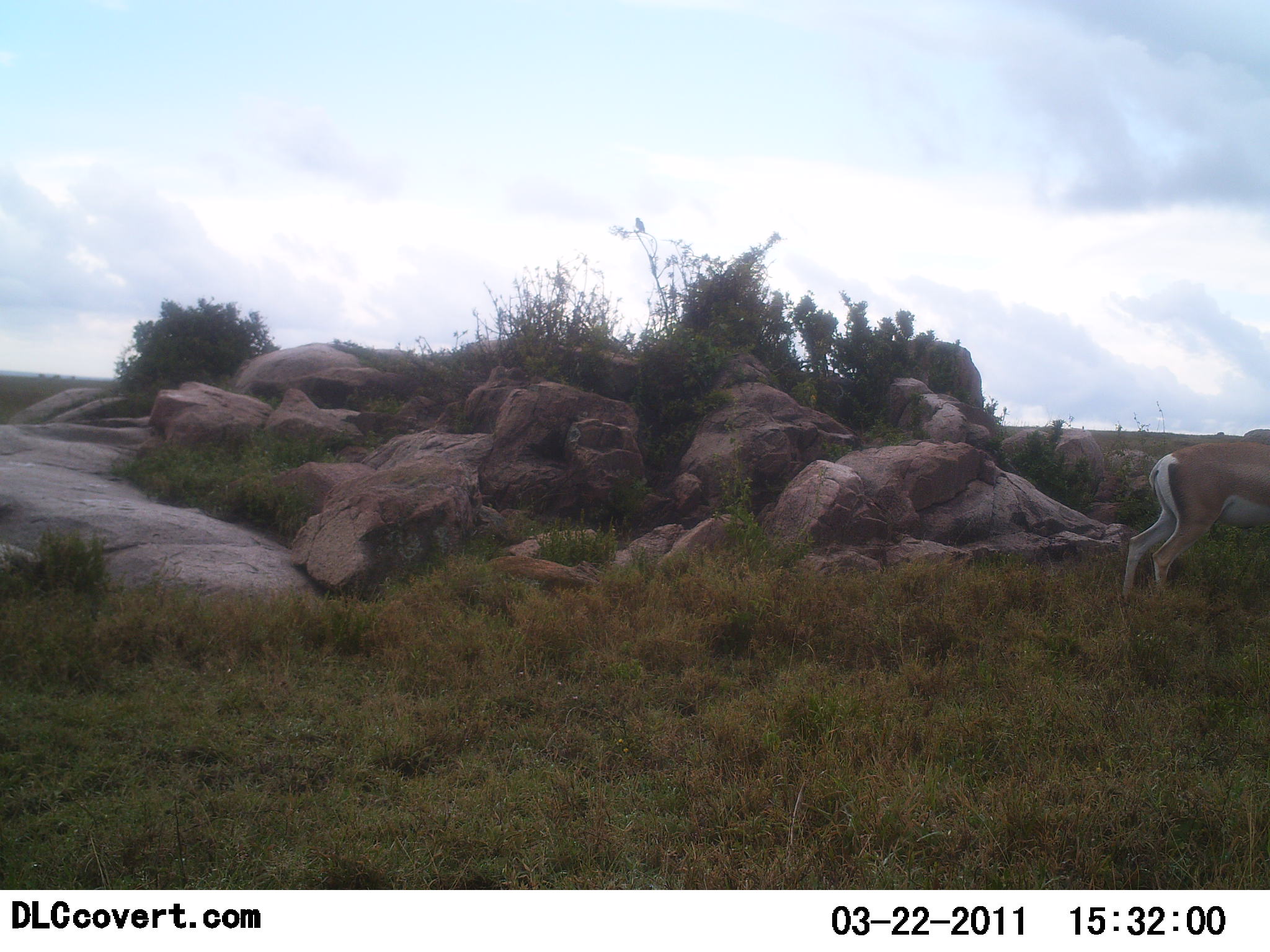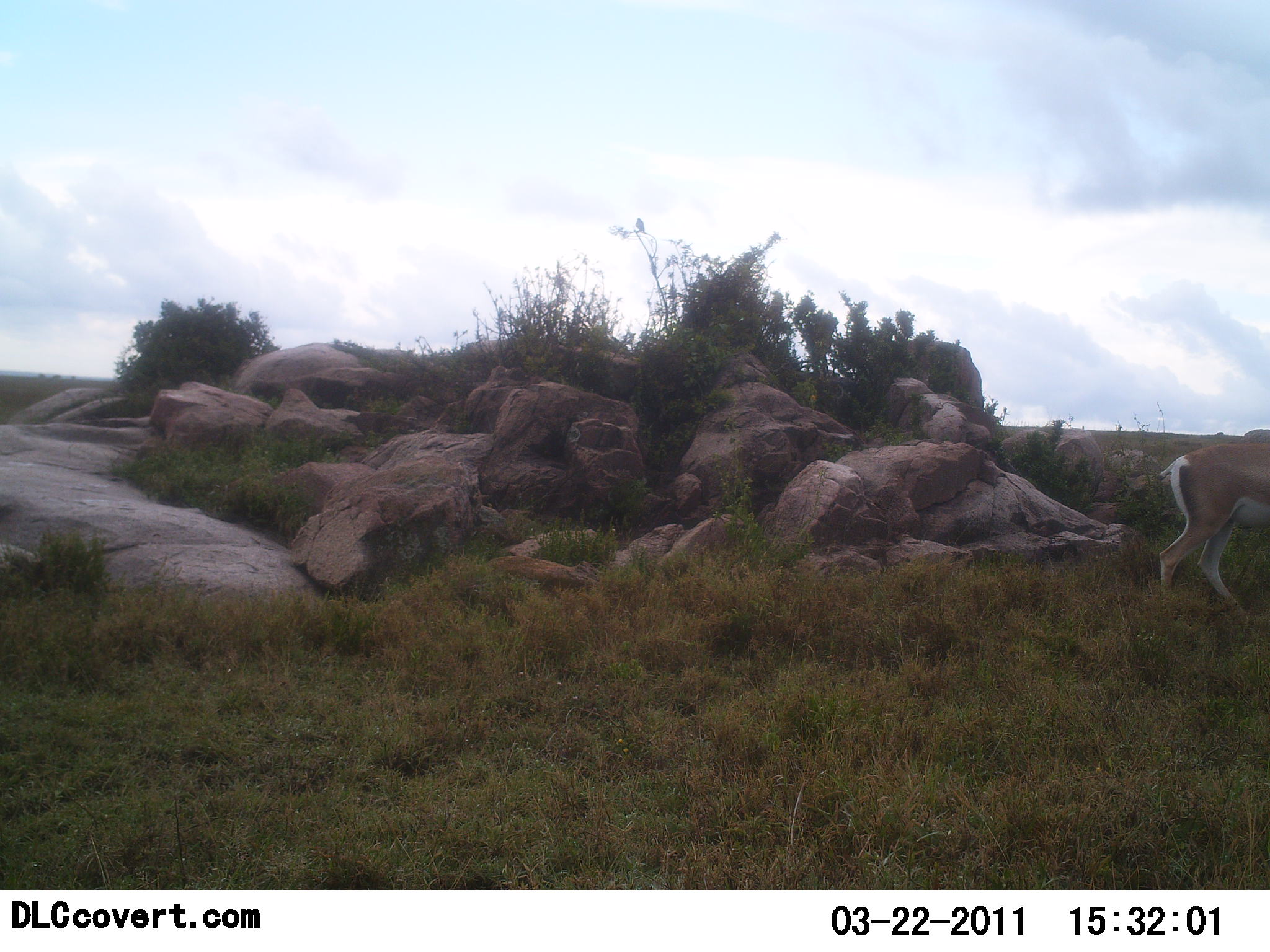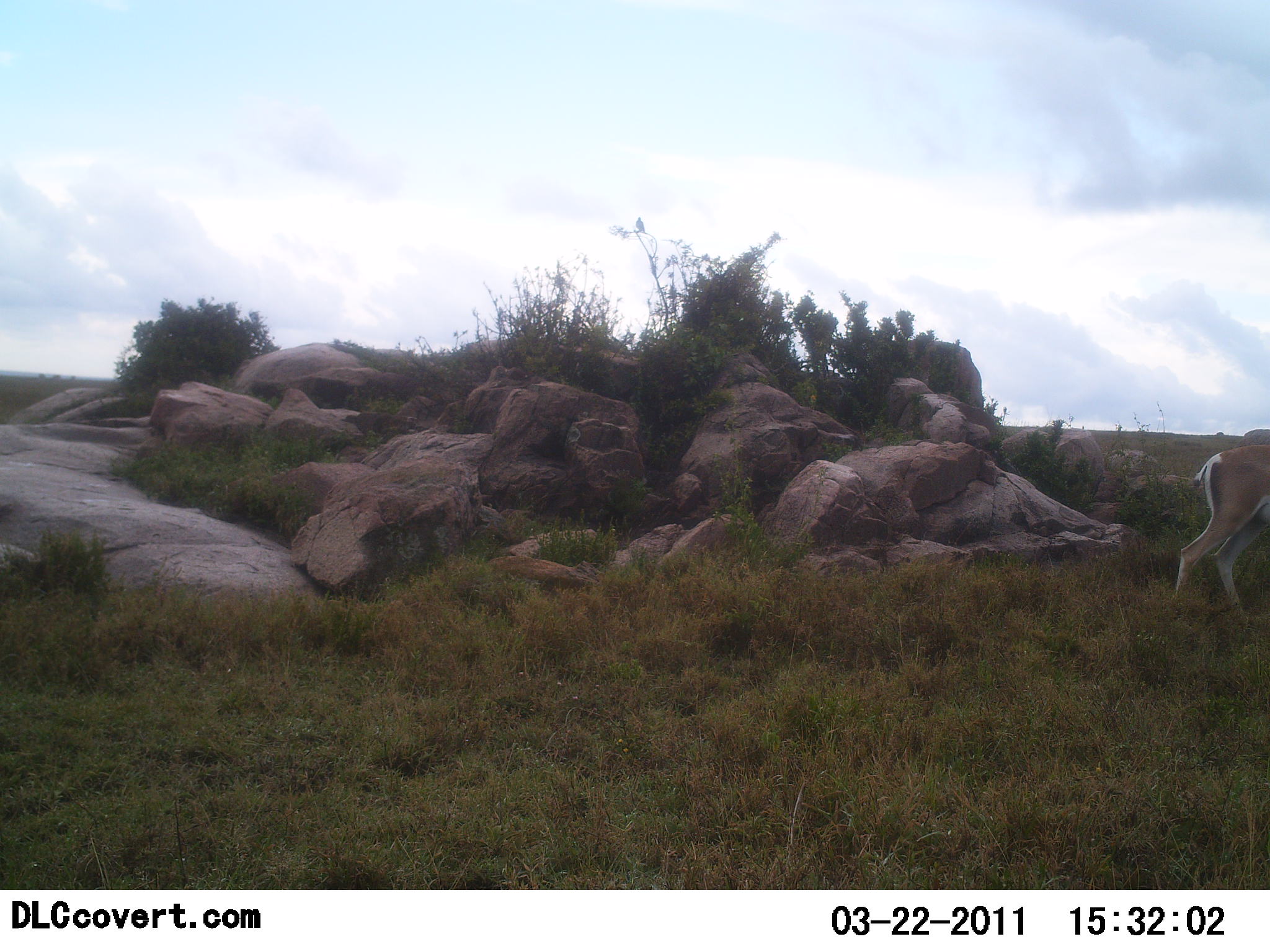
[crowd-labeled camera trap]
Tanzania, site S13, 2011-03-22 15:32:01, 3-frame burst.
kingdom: Animalia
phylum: Chordata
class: Mammalia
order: Artiodactyla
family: Bovidae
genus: Nanger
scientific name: Nanger granti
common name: grant's gazelle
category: gazellegrants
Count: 1.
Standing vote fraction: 17%.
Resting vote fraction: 0%.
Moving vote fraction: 100%.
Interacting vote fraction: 0%.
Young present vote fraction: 0%.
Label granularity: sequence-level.